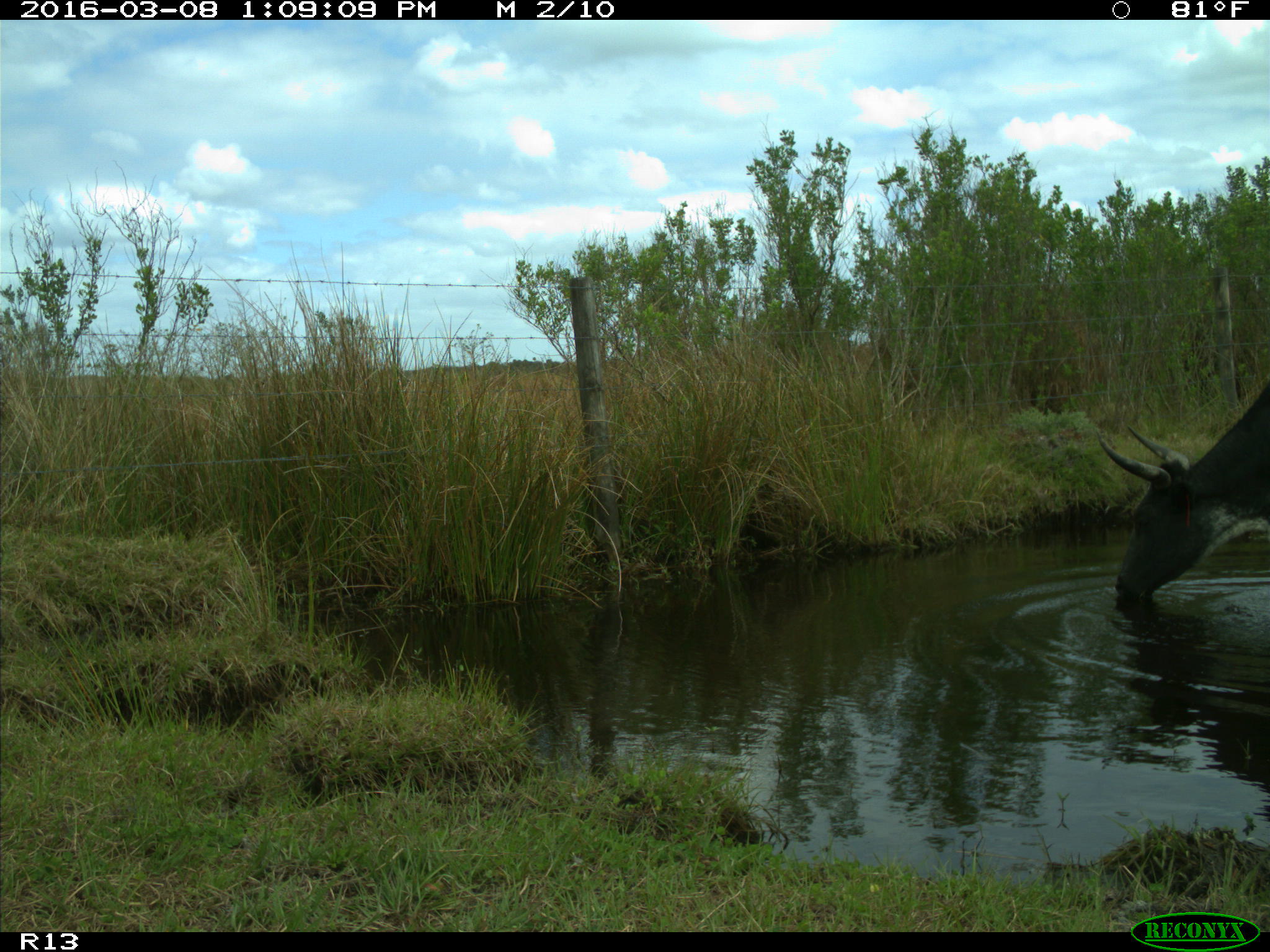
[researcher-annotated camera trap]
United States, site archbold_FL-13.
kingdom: Animalia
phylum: Chordata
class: Mammalia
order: Artiodactyla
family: Bovidae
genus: Bos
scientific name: Bos taurus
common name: domestic cow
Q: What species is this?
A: Bos taurus (domestic cow).